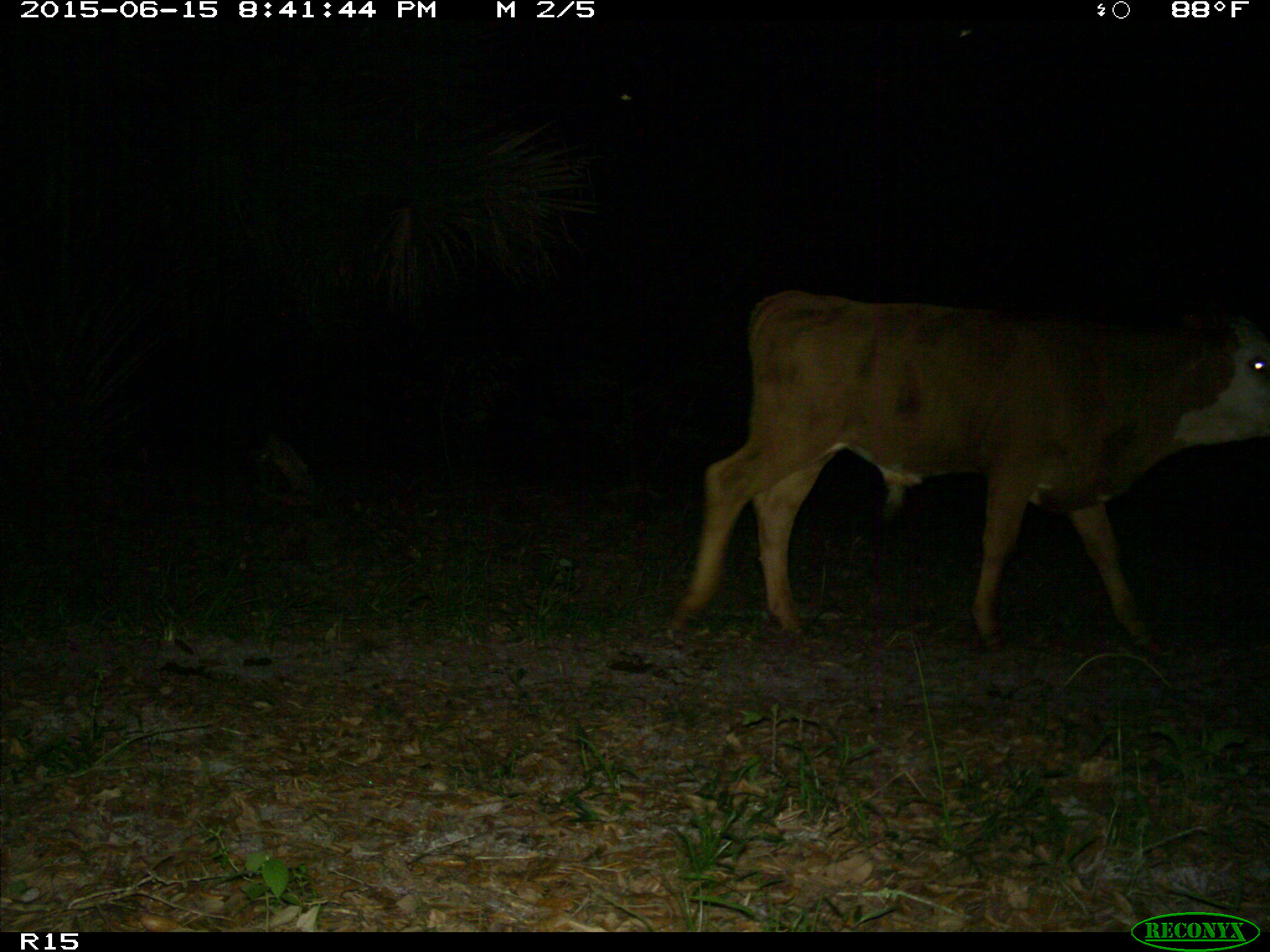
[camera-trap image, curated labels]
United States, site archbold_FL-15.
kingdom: Animalia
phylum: Chordata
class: Mammalia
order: Artiodactyla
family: Bovidae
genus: Bos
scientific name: Bos taurus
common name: domestic cow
Bos taurus (domestic cow).